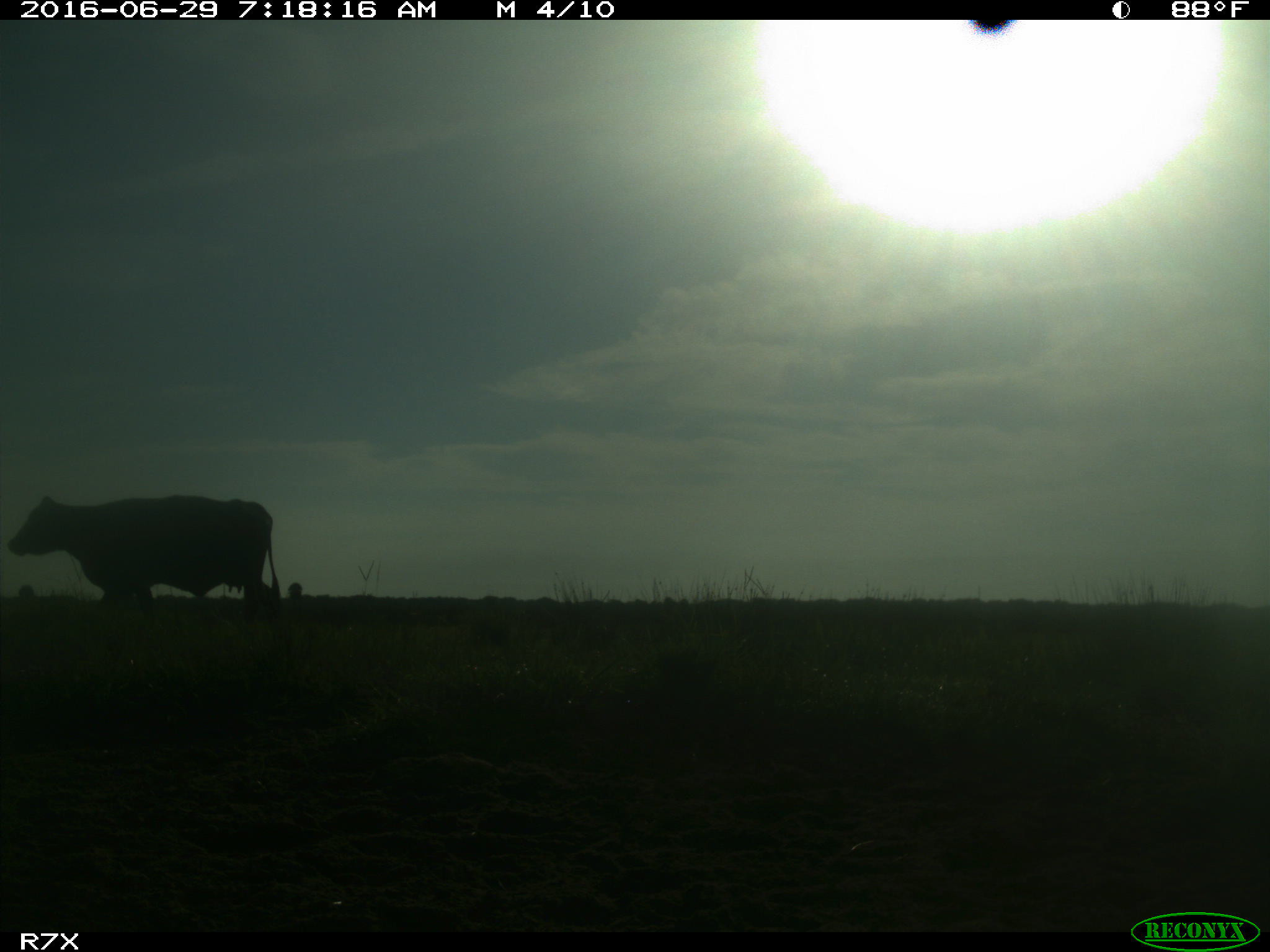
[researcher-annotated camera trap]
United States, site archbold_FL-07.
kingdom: Animalia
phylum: Chordata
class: Mammalia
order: Artiodactyla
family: Bovidae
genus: Bos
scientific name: Bos taurus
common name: domestic cow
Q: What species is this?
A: Bos taurus (domestic cow).